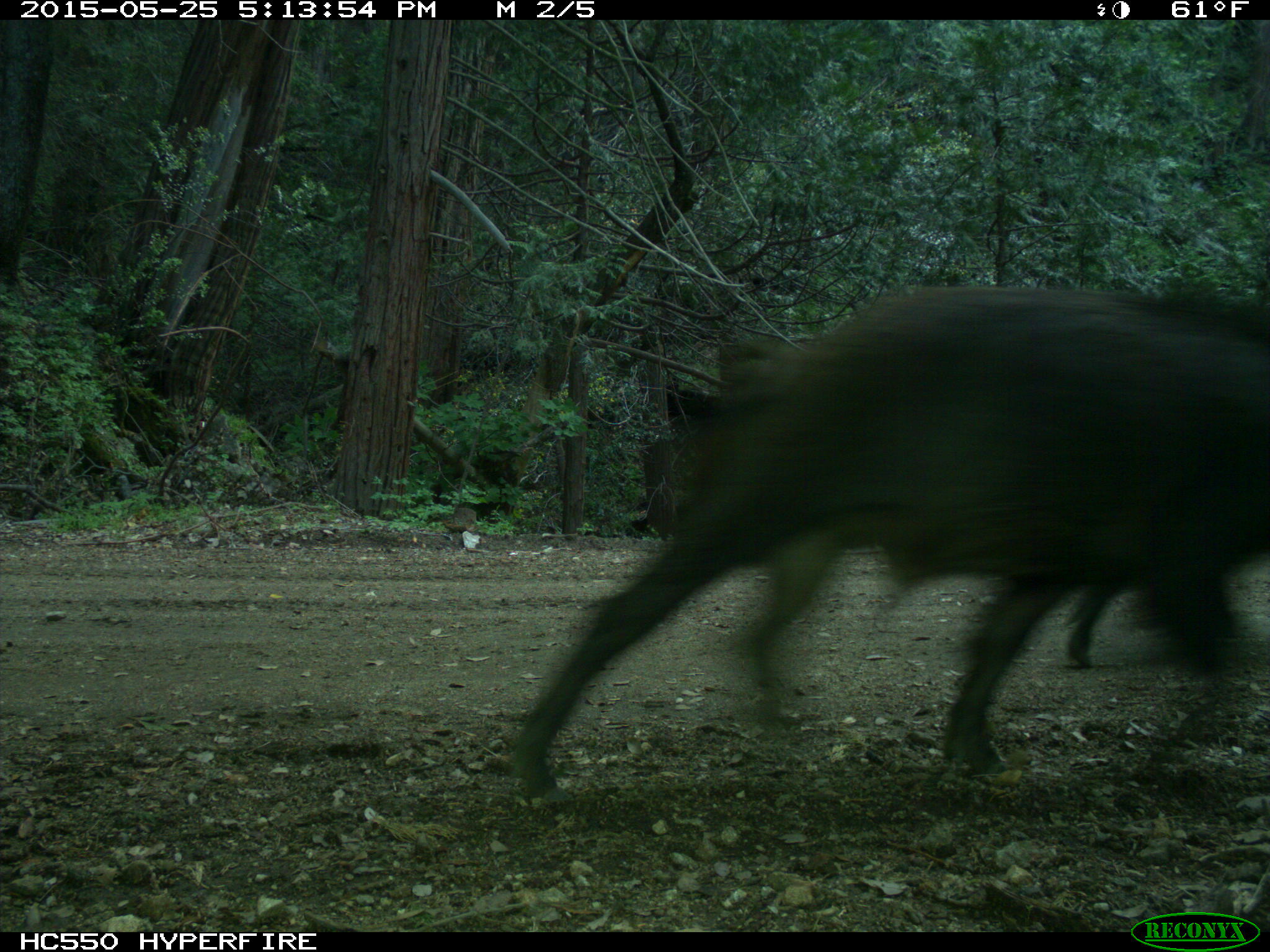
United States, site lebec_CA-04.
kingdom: Animalia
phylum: Chordata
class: Mammalia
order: Artiodactyla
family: Suidae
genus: Sus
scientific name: Sus scrofa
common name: wild boar